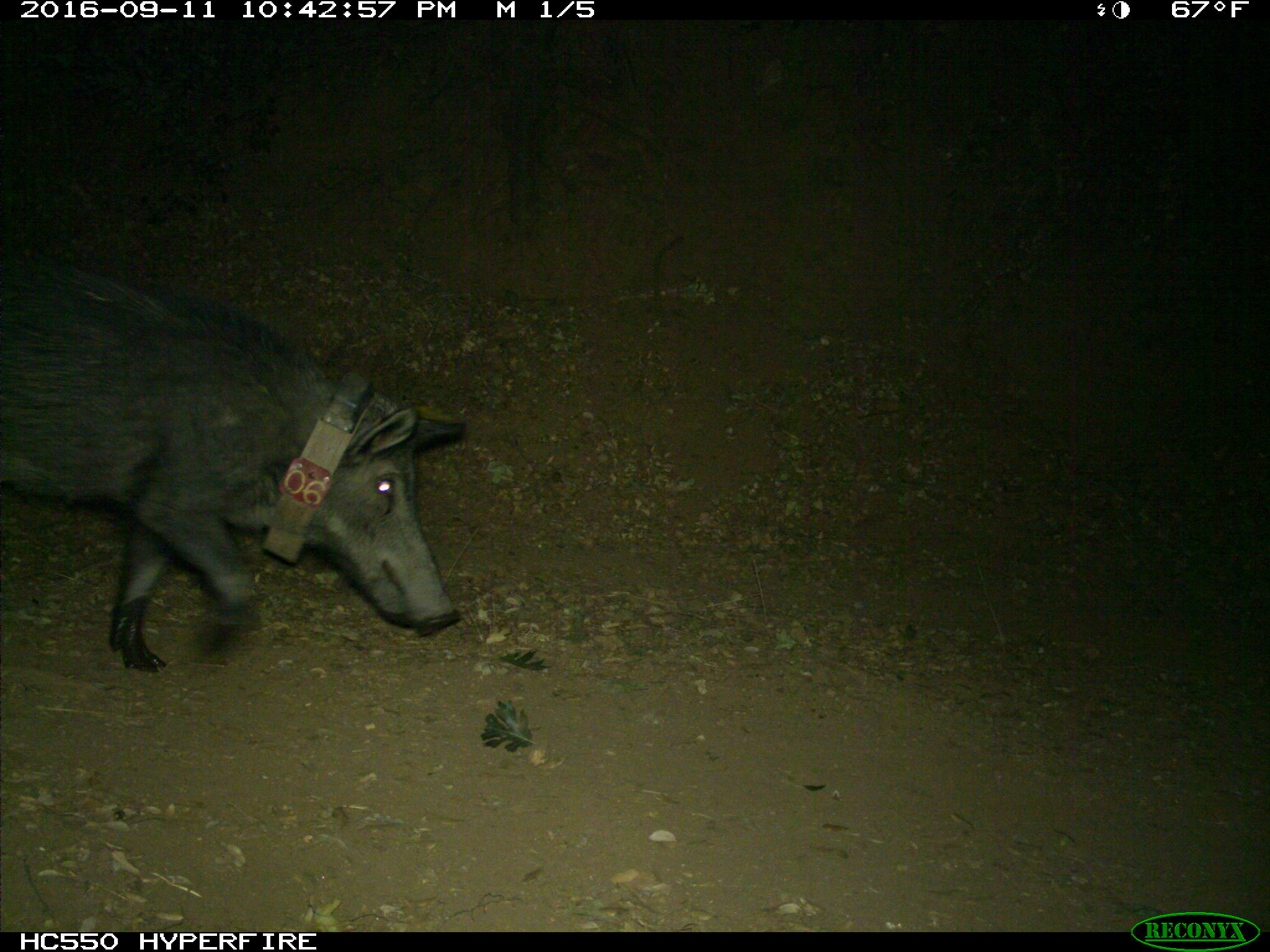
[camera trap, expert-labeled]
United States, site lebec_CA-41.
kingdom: Animalia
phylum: Chordata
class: Mammalia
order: Artiodactyla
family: Suidae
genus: Sus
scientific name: Sus scrofa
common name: wild boar